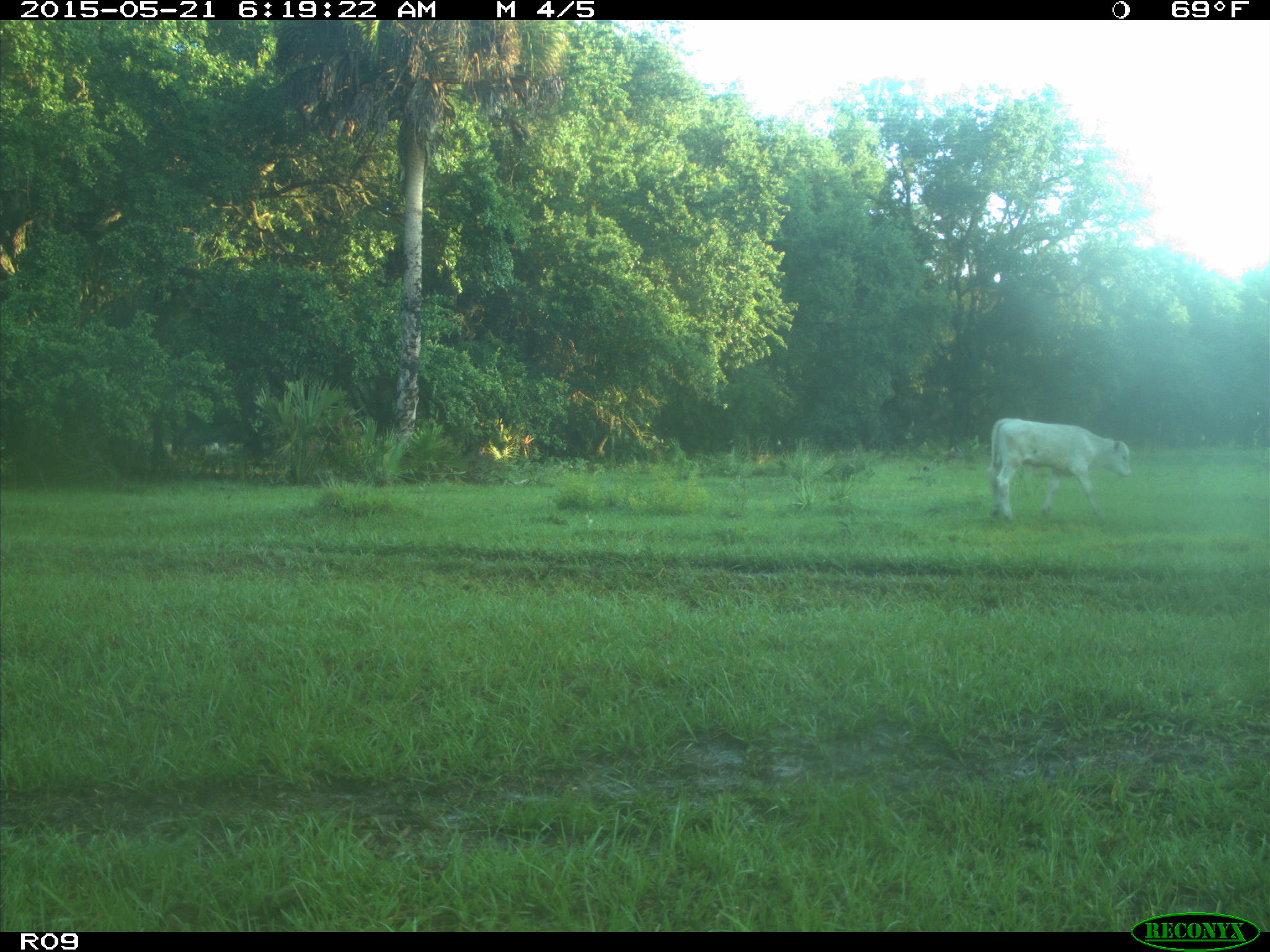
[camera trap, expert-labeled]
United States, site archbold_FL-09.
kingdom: Animalia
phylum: Chordata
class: Mammalia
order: Artiodactyla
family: Bovidae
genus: Bos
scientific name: Bos taurus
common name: domestic cow